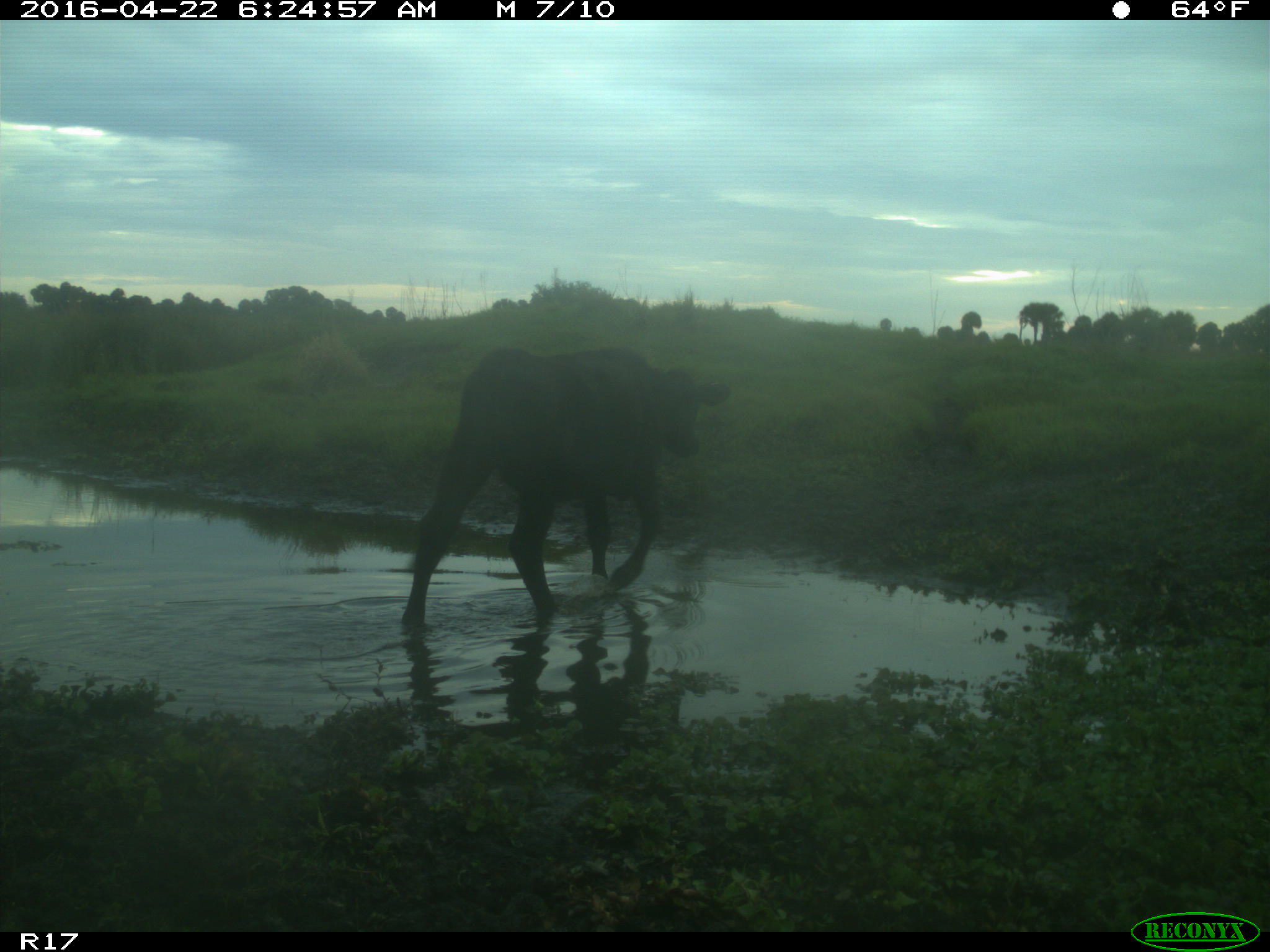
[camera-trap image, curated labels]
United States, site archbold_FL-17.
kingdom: Animalia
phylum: Chordata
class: Mammalia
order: Artiodactyla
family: Bovidae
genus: Bos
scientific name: Bos taurus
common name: domestic cow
Bos taurus (domestic cow).